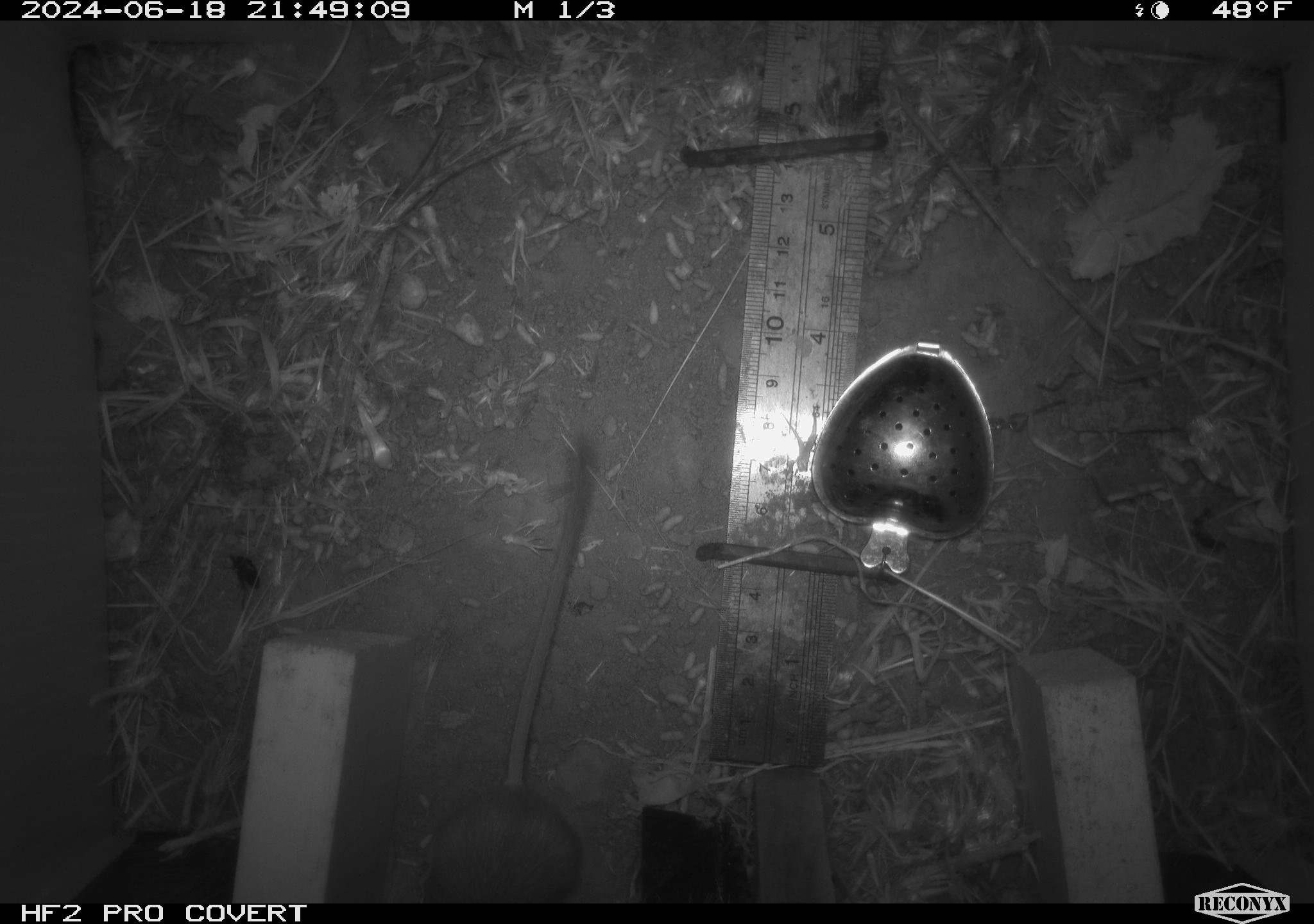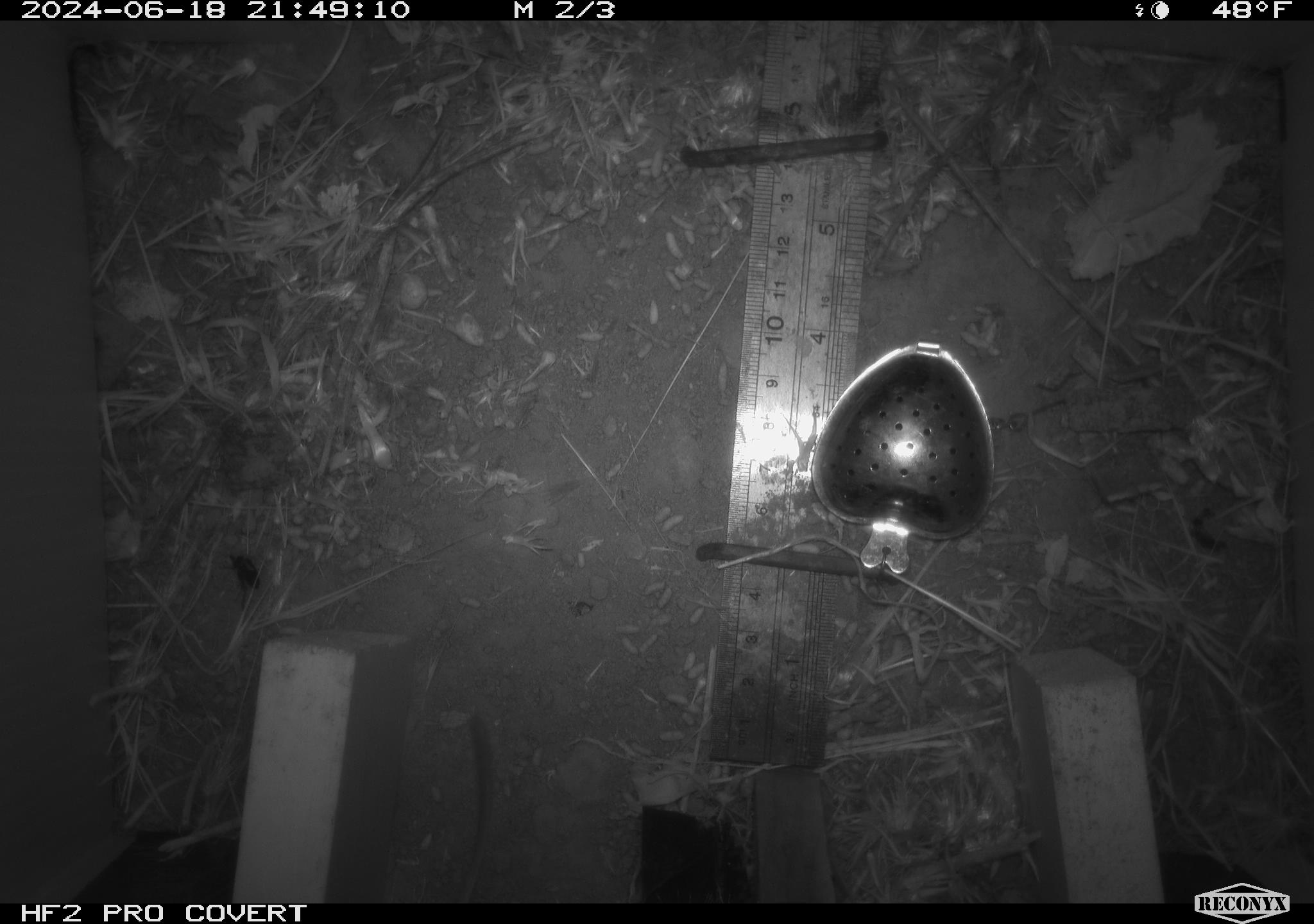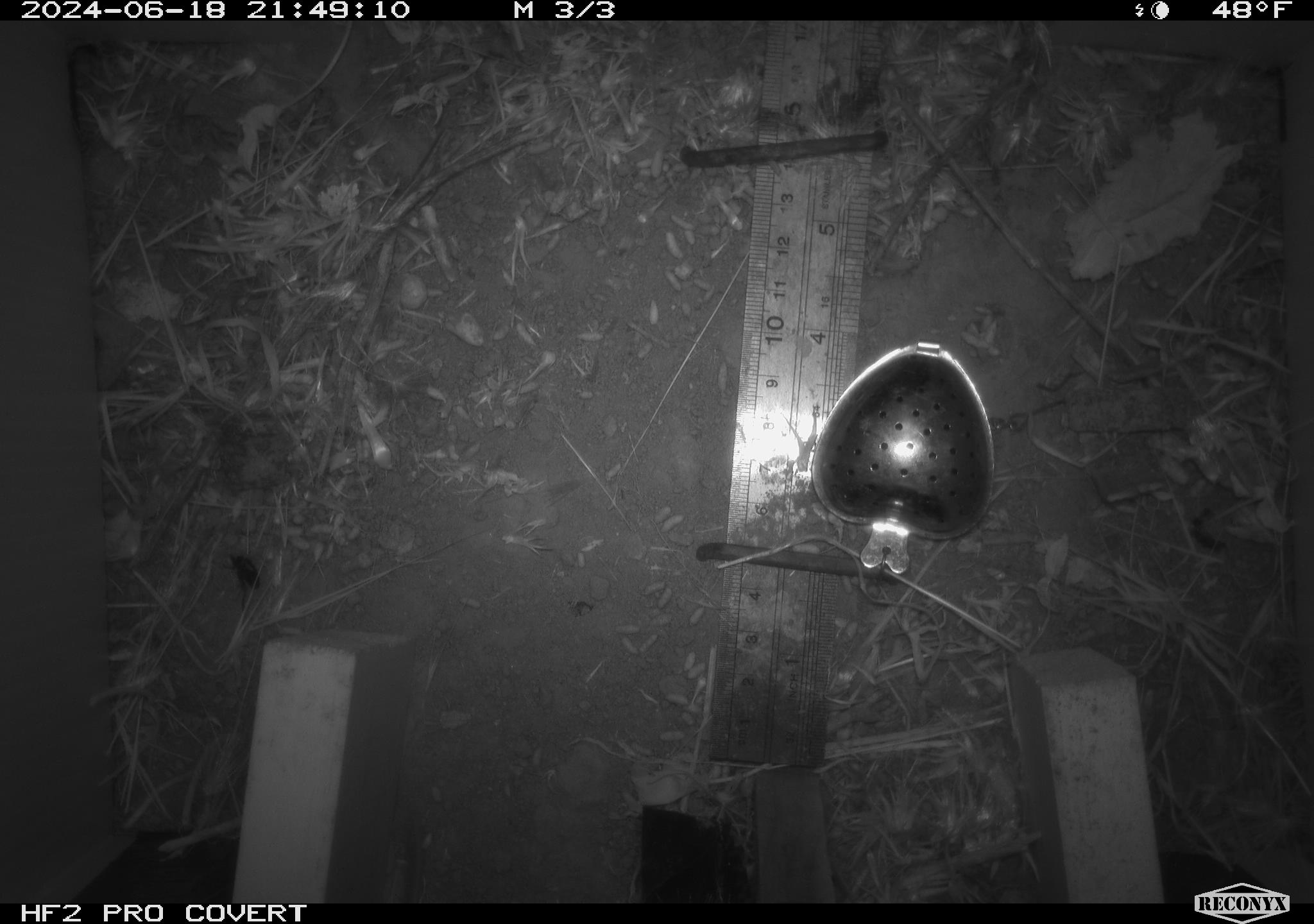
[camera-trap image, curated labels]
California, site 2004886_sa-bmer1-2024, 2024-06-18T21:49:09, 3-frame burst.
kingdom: Animalia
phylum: Chordata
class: Mammalia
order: Rodentia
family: Heteromyidae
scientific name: Heteromyidae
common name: kangaroo rats and pocket mice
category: heteromyidae family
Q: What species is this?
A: Heteromyidae family (kangaroo rats and pocket mice) (Heteromyidae).